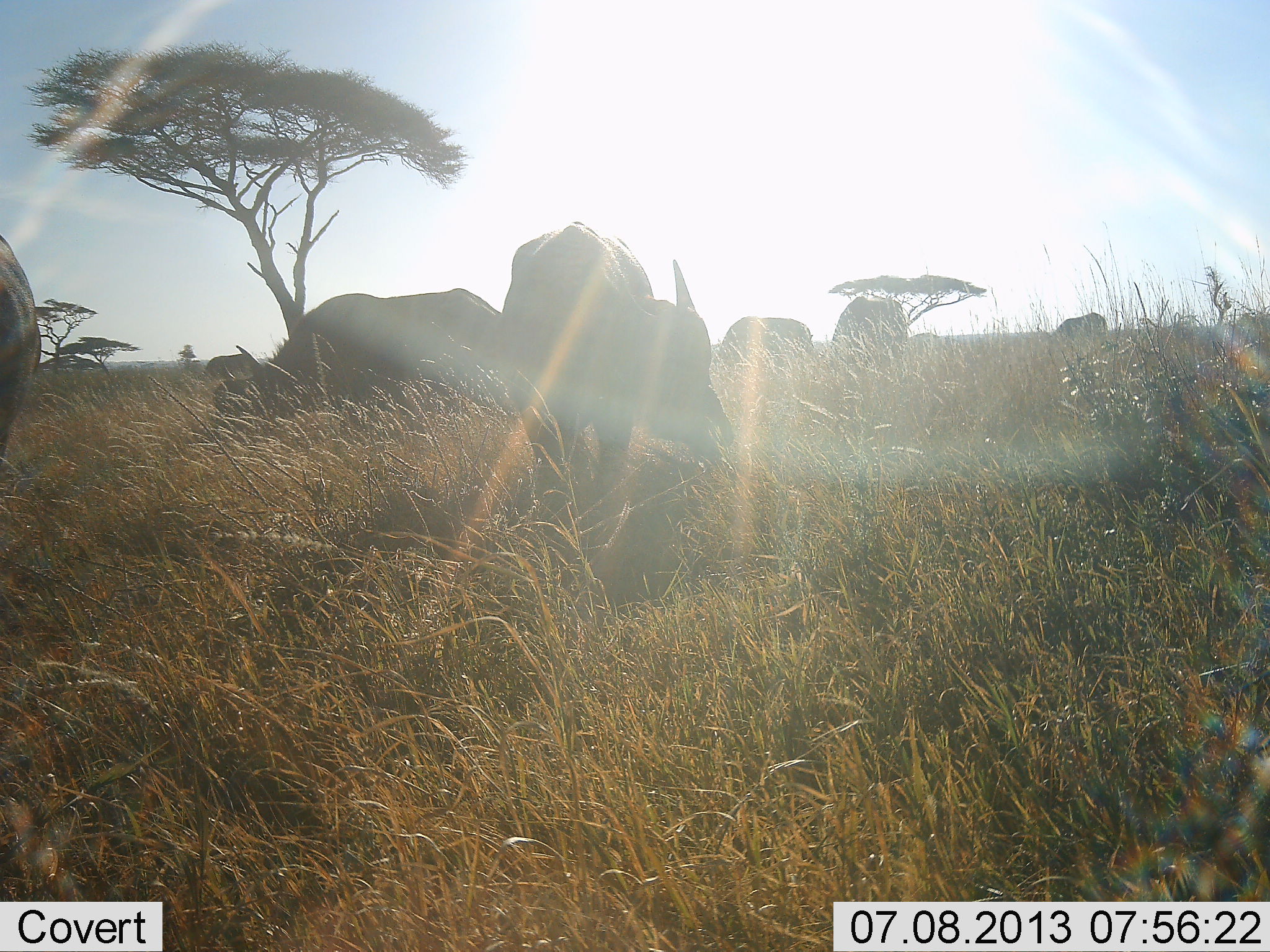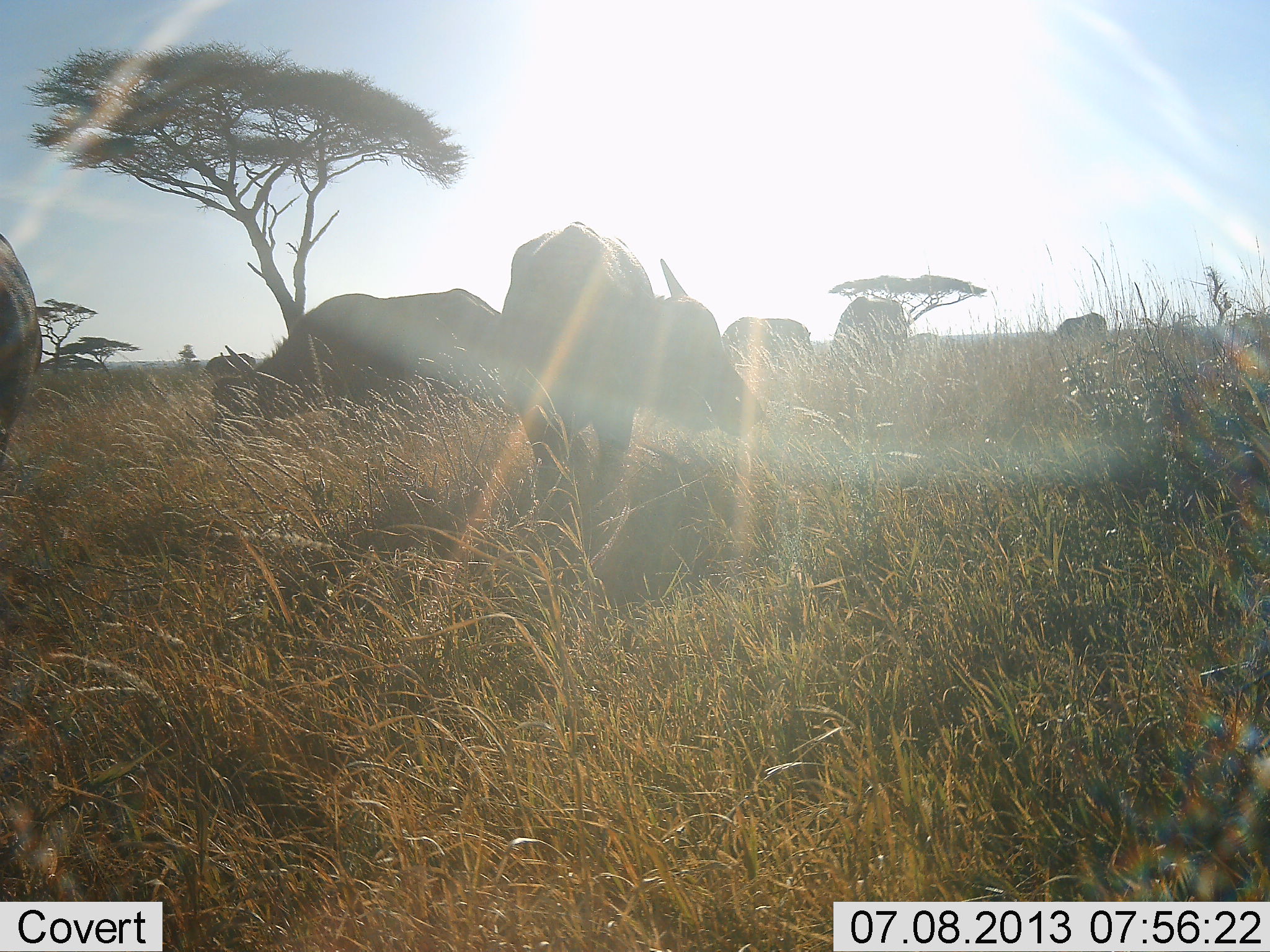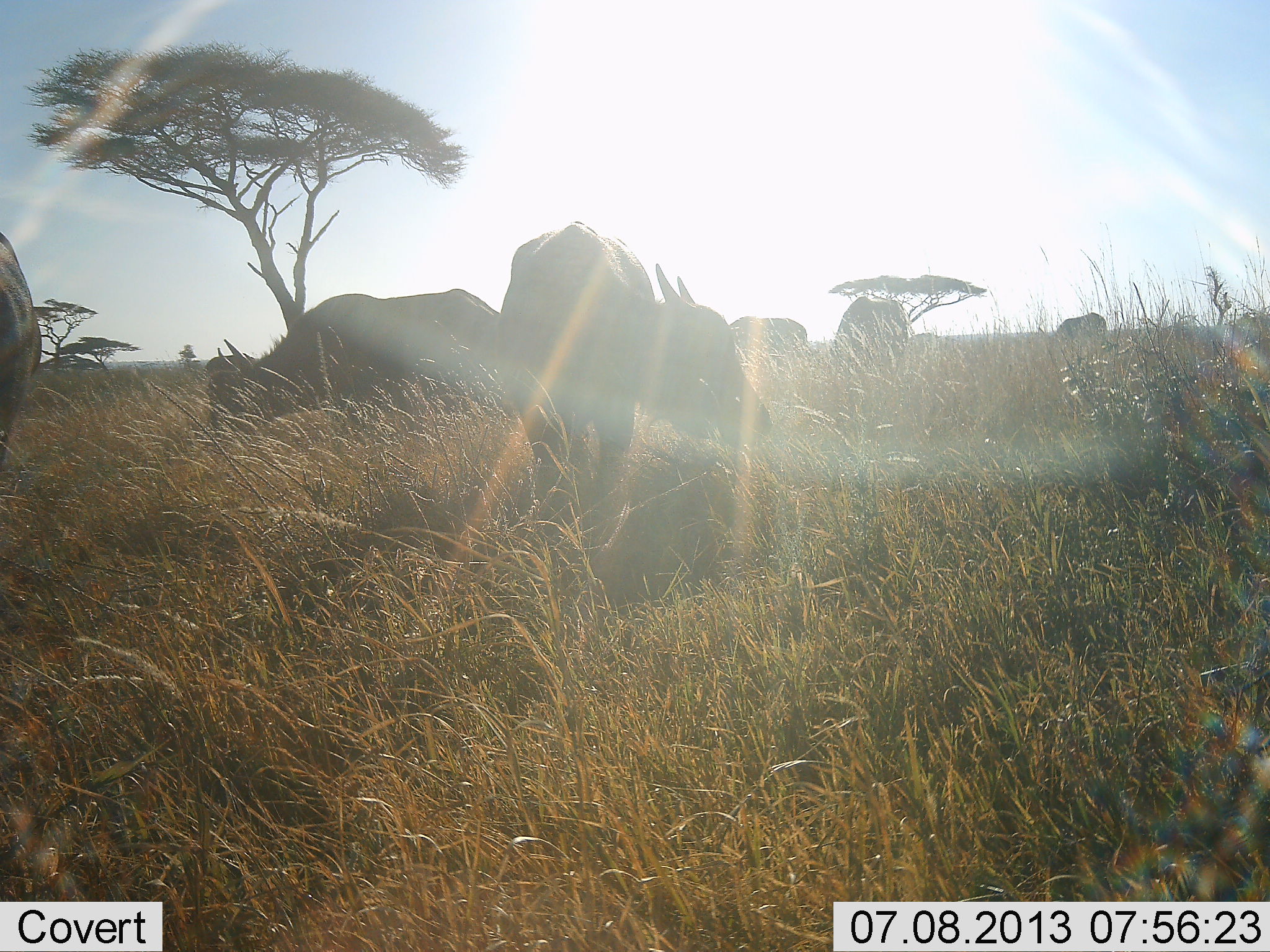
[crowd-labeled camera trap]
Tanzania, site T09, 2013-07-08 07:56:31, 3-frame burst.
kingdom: Animalia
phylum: Chordata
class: Mammalia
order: Artiodactyla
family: Bovidae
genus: Syncerus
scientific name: Syncerus caffer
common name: cape buffalo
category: buffalo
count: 6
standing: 69%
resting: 0%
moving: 6%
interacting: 0%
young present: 0%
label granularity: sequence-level